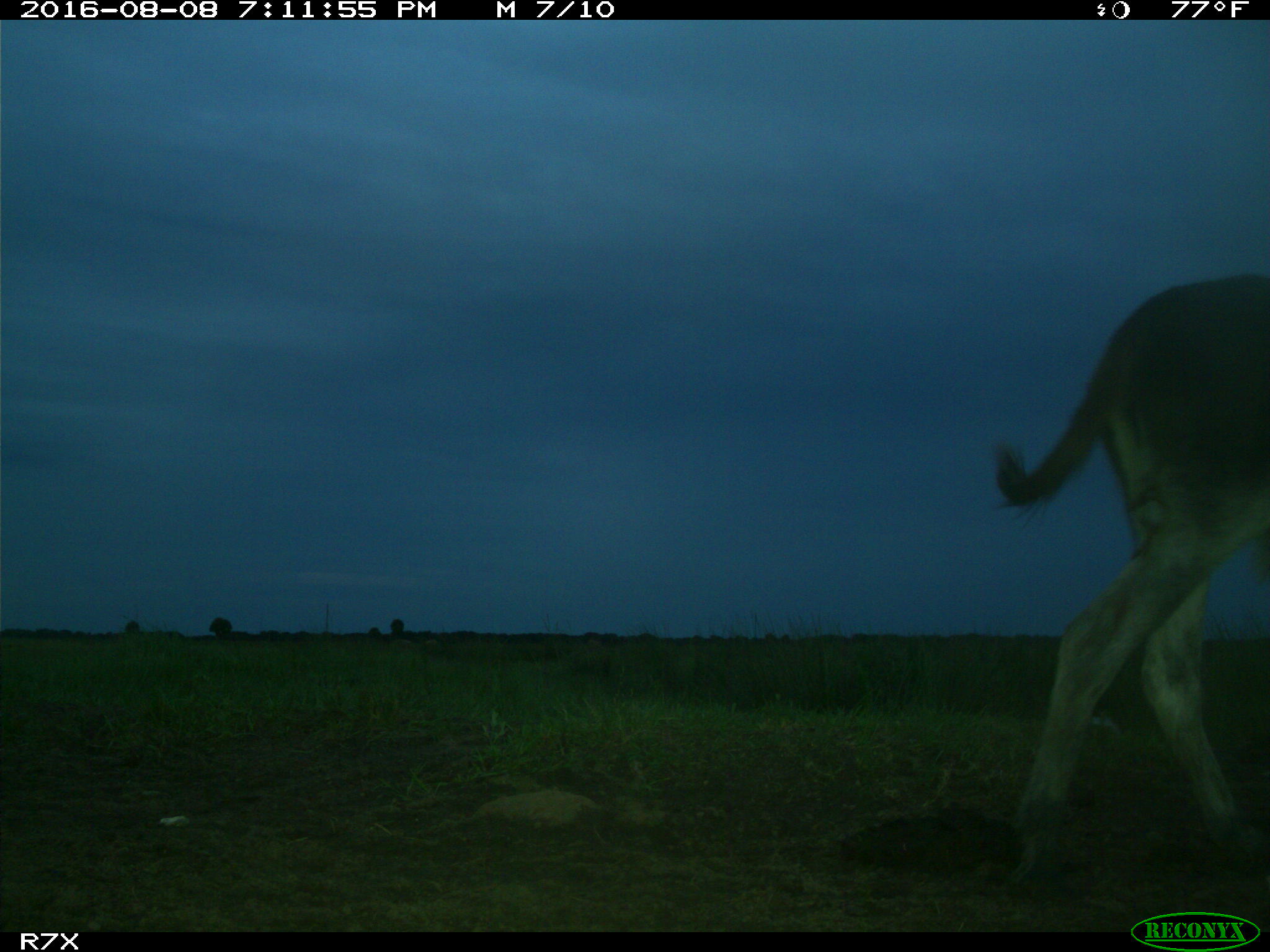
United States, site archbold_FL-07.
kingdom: Animalia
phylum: Chordata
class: Mammalia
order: Perissodactyla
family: Equidae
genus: Equus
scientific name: Equus africanus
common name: african wild ass